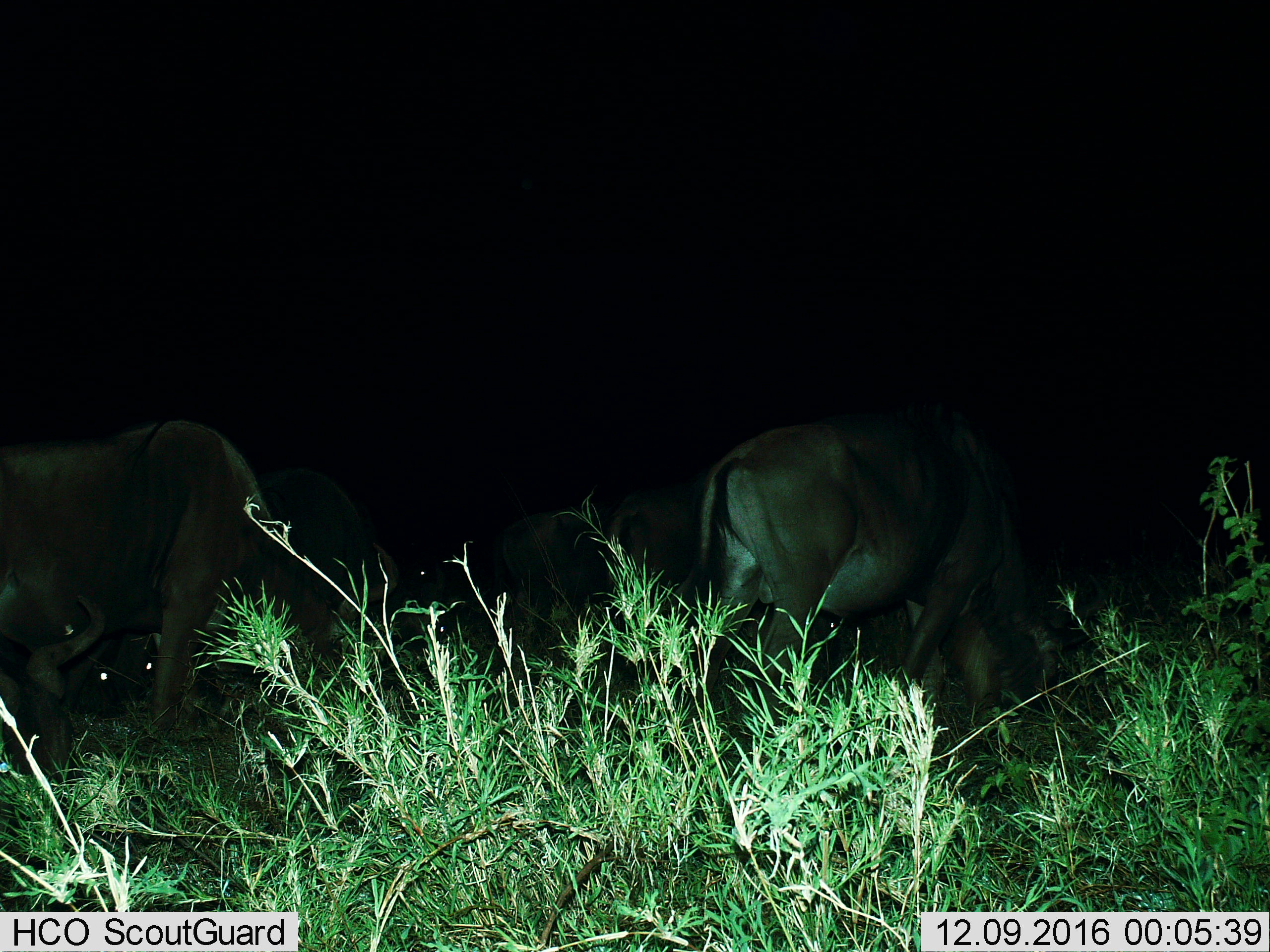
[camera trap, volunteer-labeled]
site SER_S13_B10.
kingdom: Animalia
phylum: Chordata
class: Mammalia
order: Artiodactyla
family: Bovidae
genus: Connochaetes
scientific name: Connochaetes taurinus taurinus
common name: blue wildebeest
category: wildebeestblue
Wildebeestblue (blue wildebeest) (Connochaetes taurinus taurinus), count 5. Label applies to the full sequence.